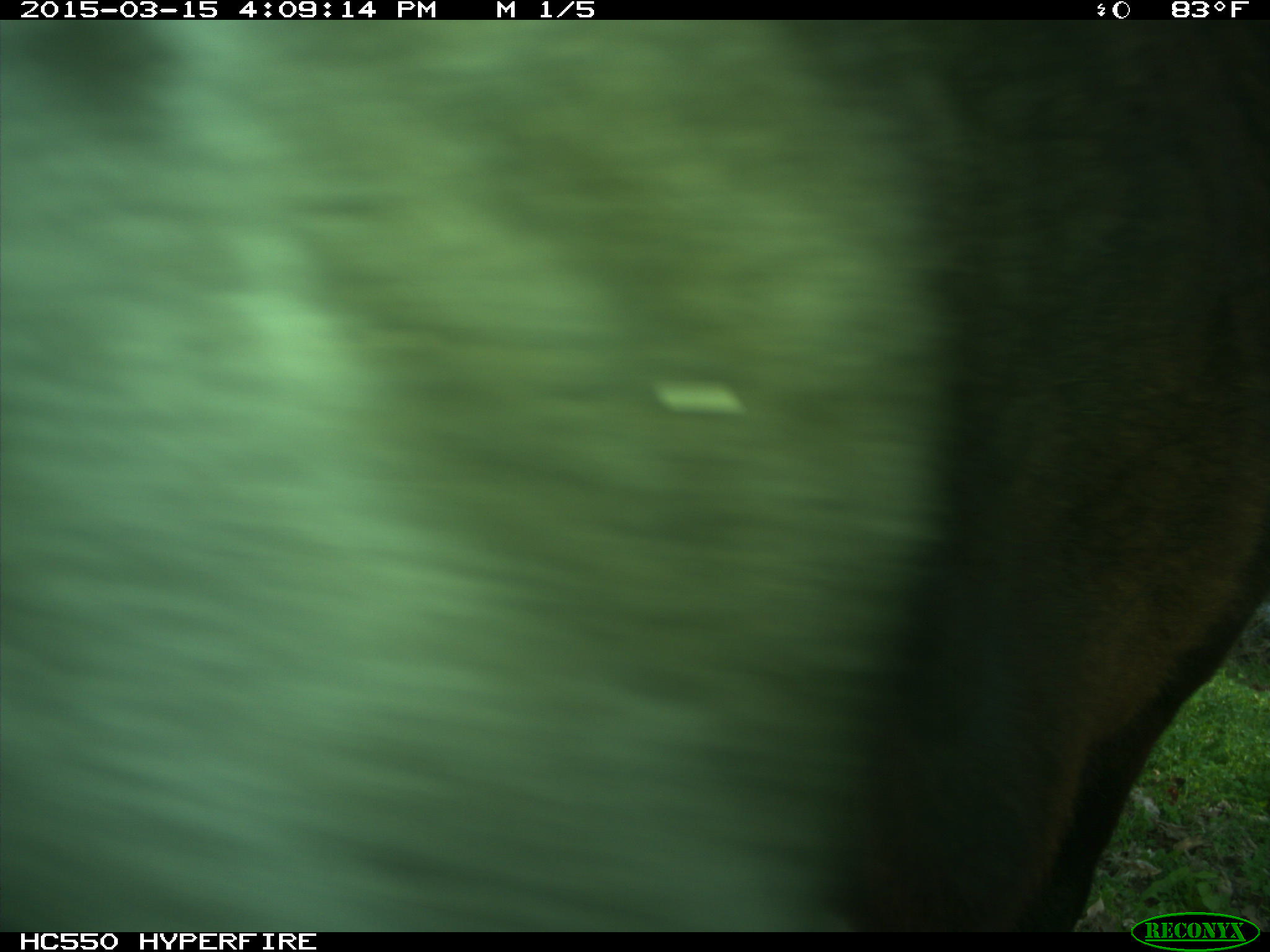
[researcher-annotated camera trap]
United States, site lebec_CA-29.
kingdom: Animalia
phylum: Chordata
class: Mammalia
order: Artiodactyla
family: Bovidae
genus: Bos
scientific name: Bos taurus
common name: domestic cow